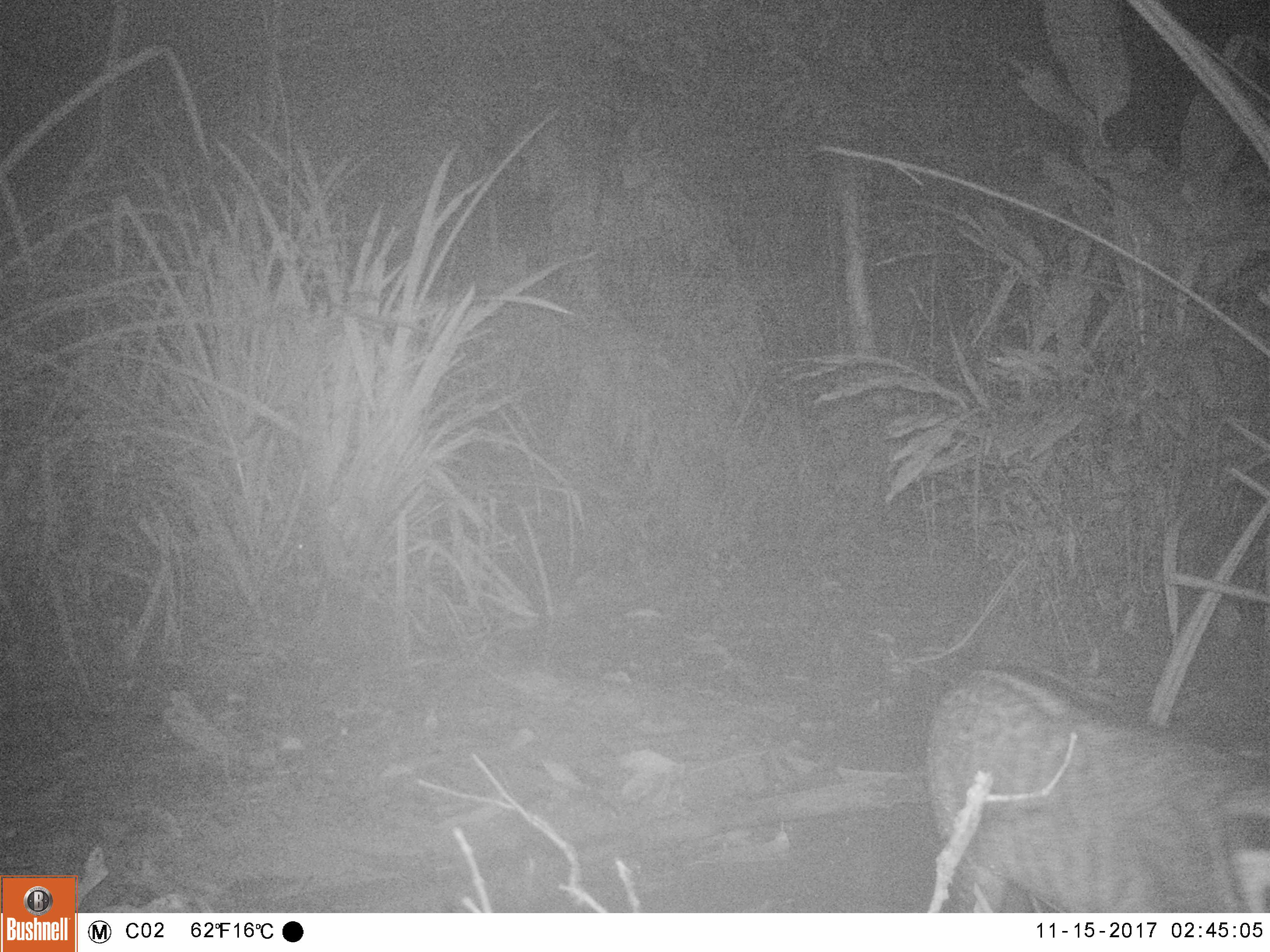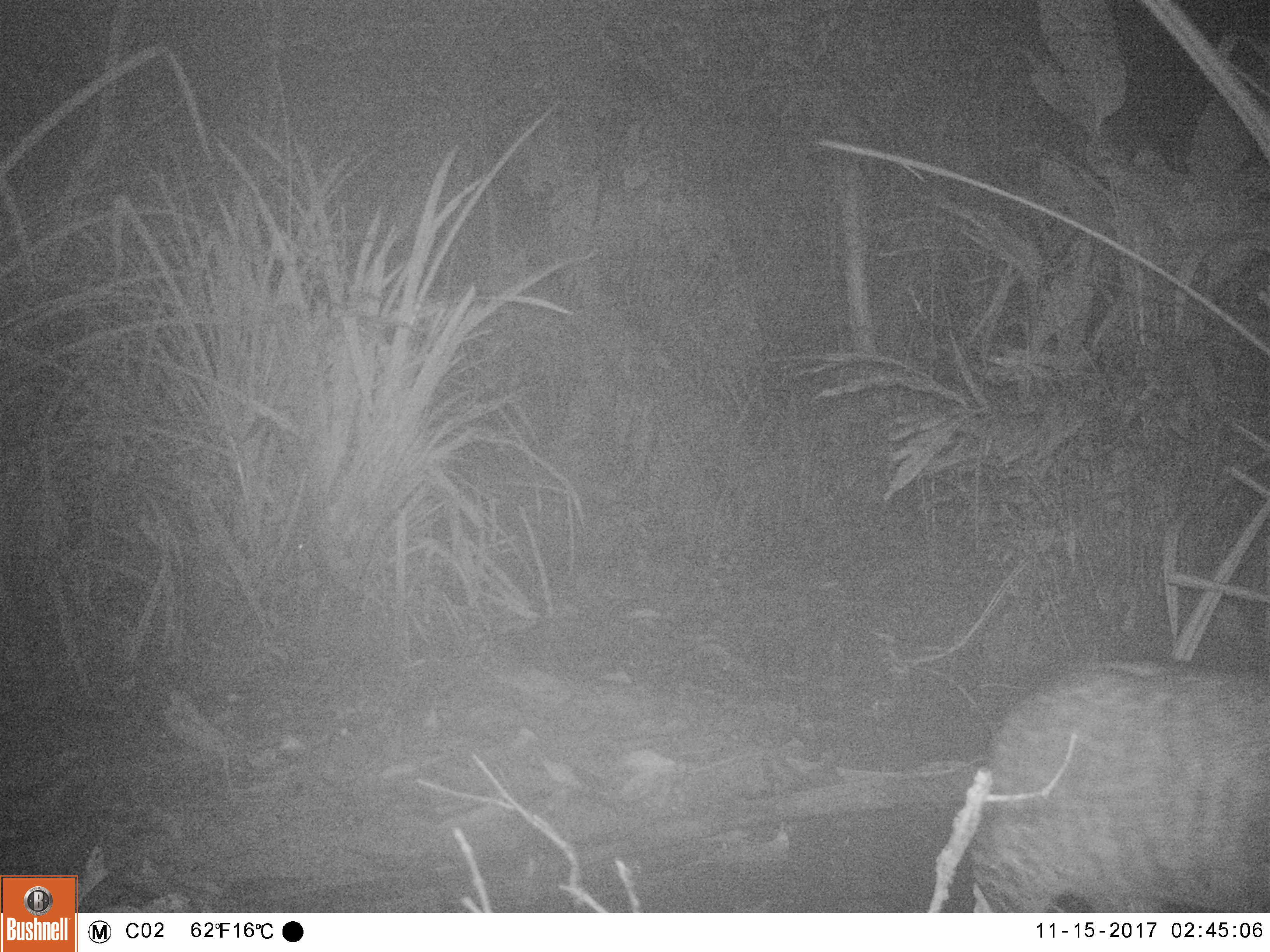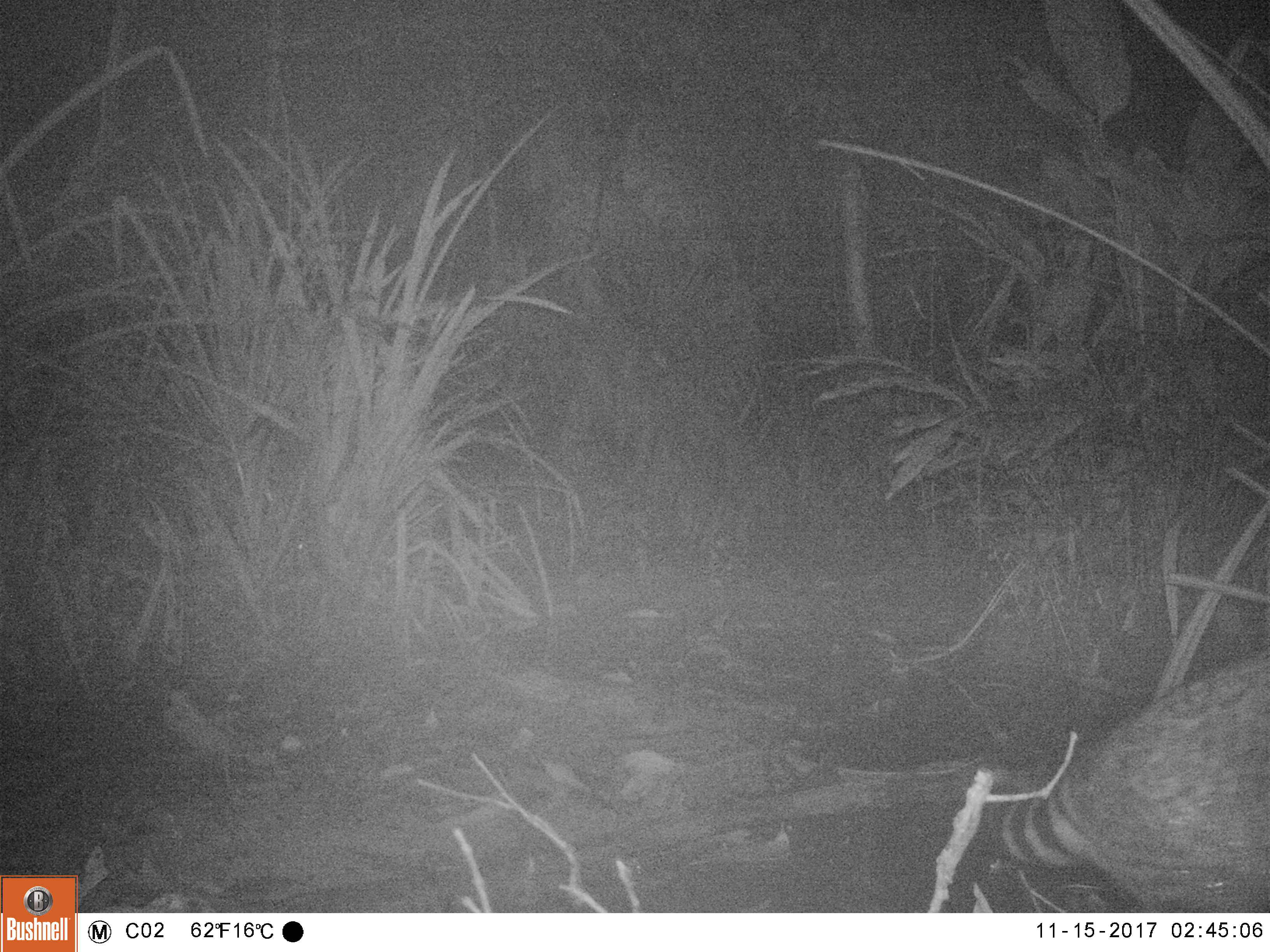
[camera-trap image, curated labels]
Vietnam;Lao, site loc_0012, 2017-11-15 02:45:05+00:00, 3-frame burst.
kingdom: Animalia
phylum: Chordata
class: Mammalia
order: Carnivora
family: Viverridae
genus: Viverra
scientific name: Viverra zibetha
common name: large indian civet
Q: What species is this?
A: Large indian civet (Viverra zibetha).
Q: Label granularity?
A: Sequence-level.